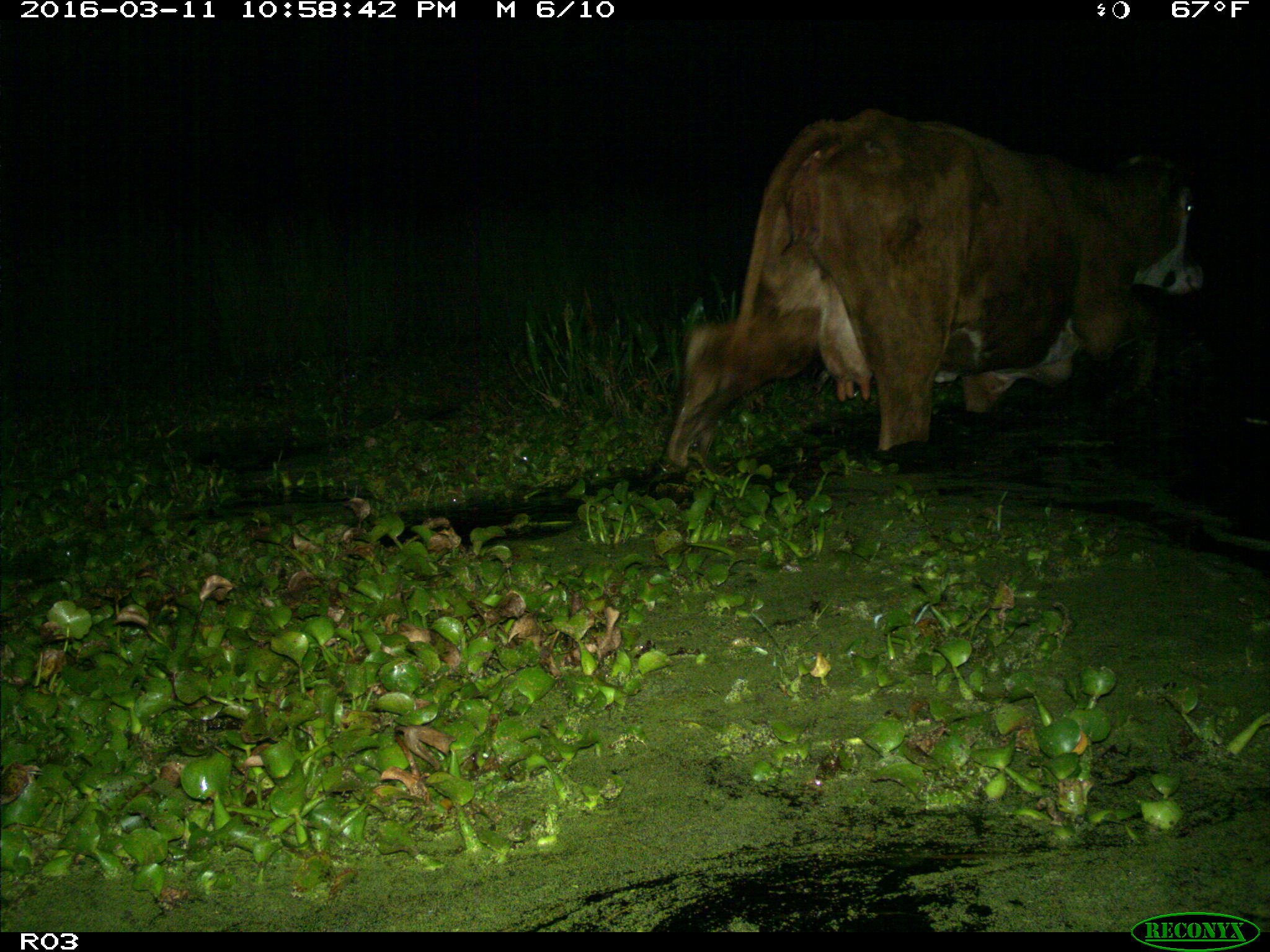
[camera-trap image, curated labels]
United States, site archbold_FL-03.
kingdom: Animalia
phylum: Chordata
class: Mammalia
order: Artiodactyla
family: Bovidae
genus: Bos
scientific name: Bos taurus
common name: domestic cow